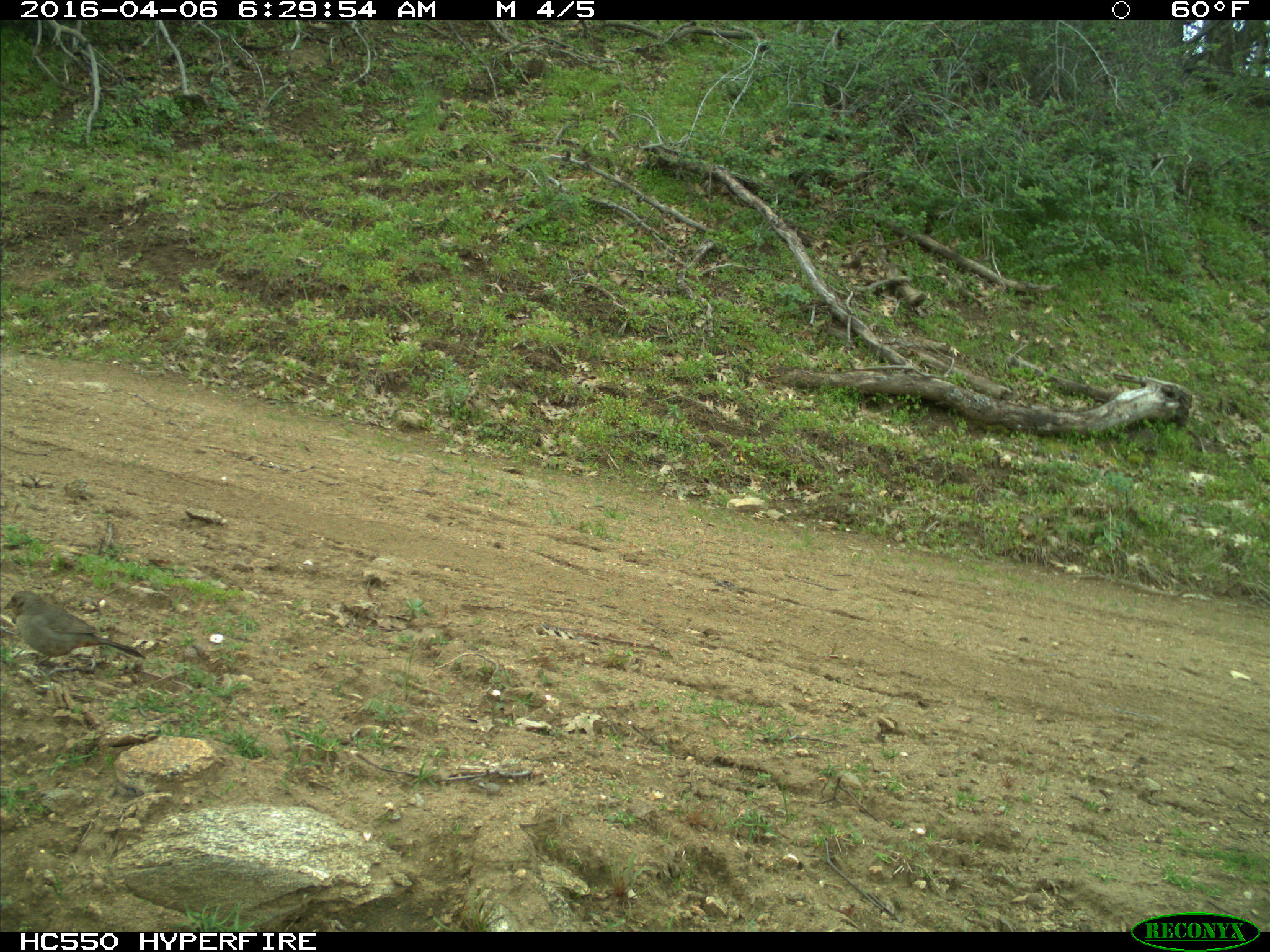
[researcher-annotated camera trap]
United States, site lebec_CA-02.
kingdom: Animalia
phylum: Chordata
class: Aves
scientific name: Aves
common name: birds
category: unidentified bird